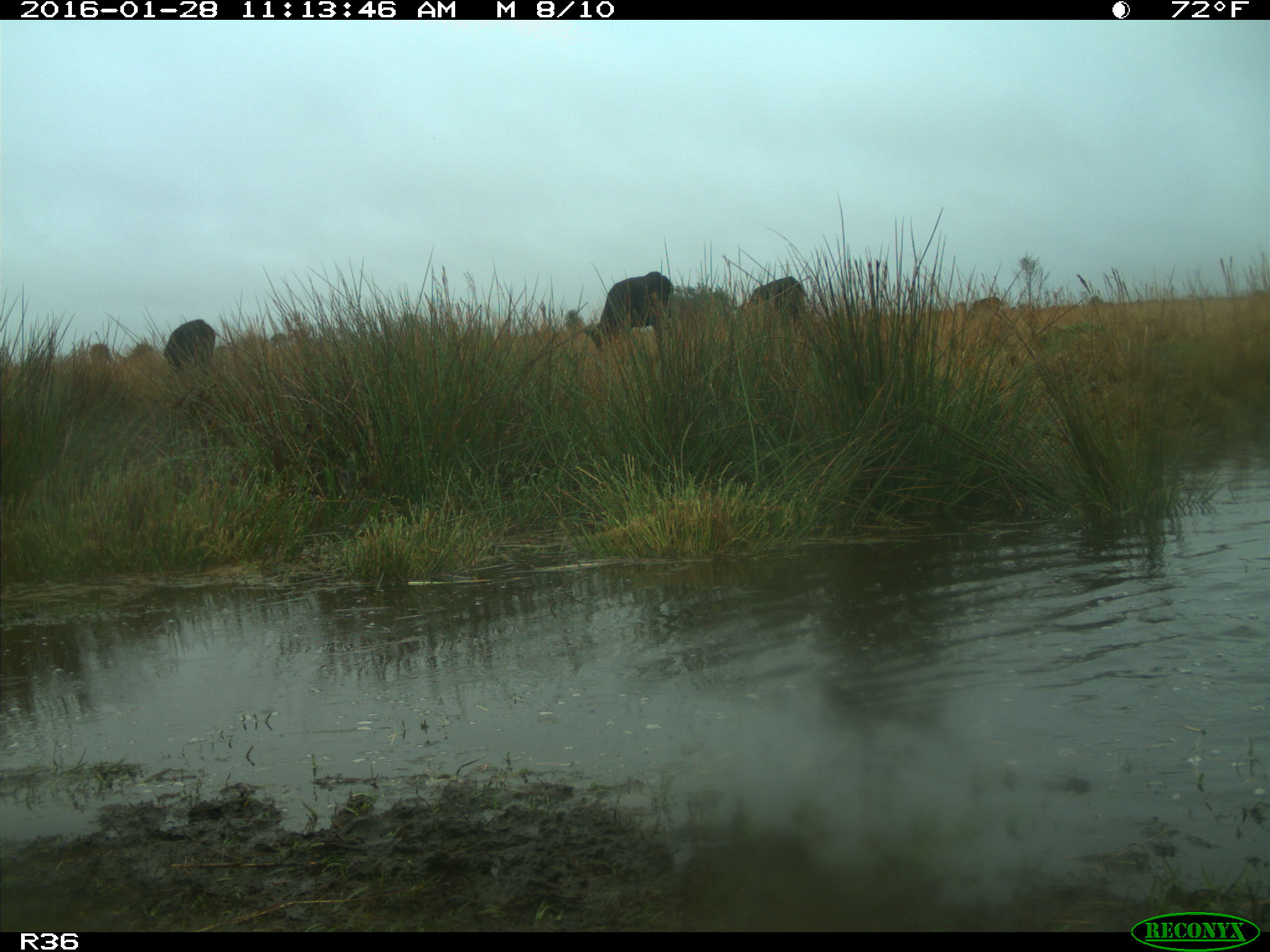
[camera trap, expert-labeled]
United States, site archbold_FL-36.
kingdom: Animalia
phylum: Chordata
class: Mammalia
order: Artiodactyla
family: Bovidae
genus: Bos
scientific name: Bos taurus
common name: domestic cow